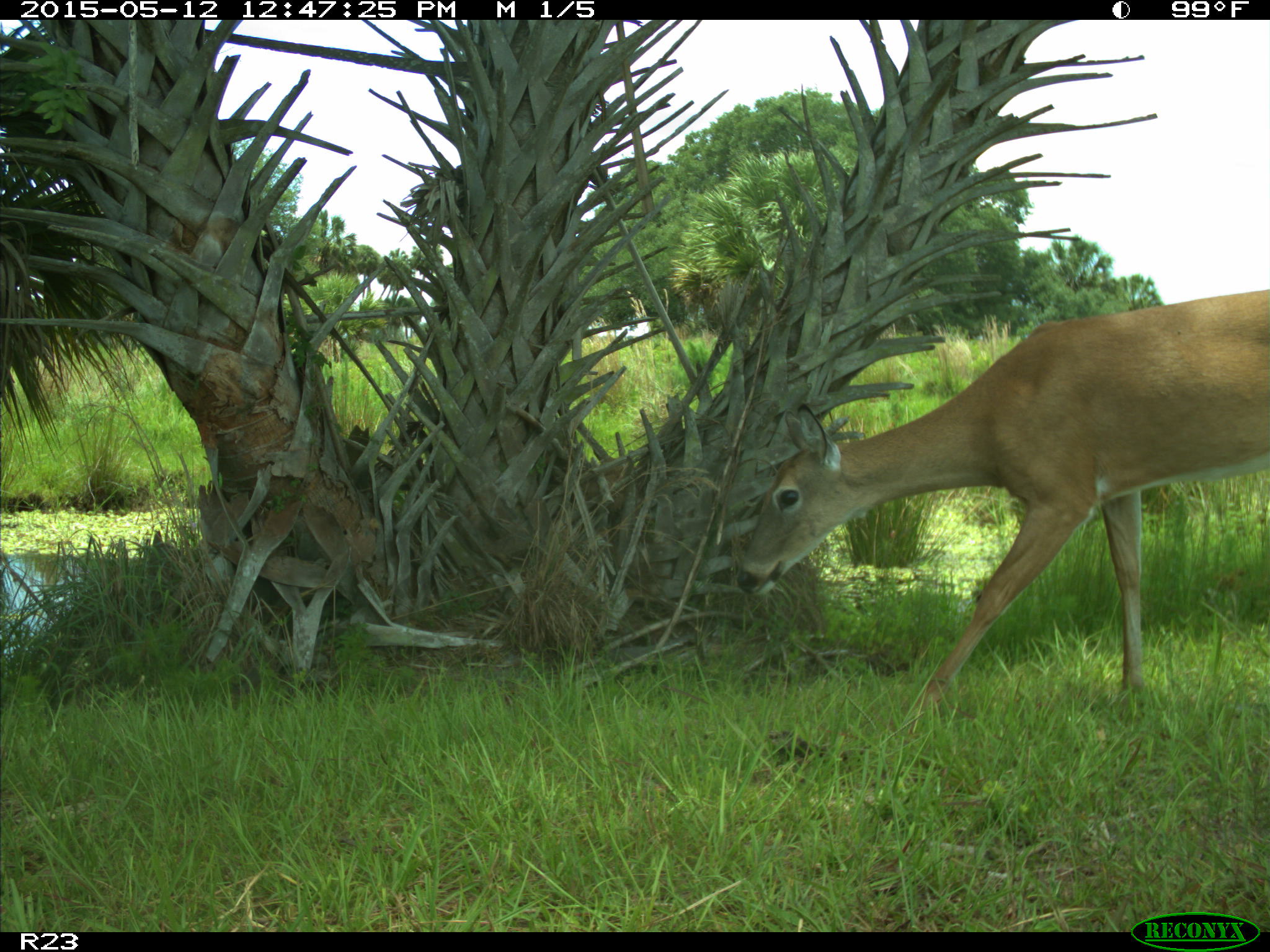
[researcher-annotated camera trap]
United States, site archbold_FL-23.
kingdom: Animalia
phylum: Chordata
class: Mammalia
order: Artiodactyla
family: Bovidae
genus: Bos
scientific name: Bos taurus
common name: domestic cow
Bos taurus (domestic cow).